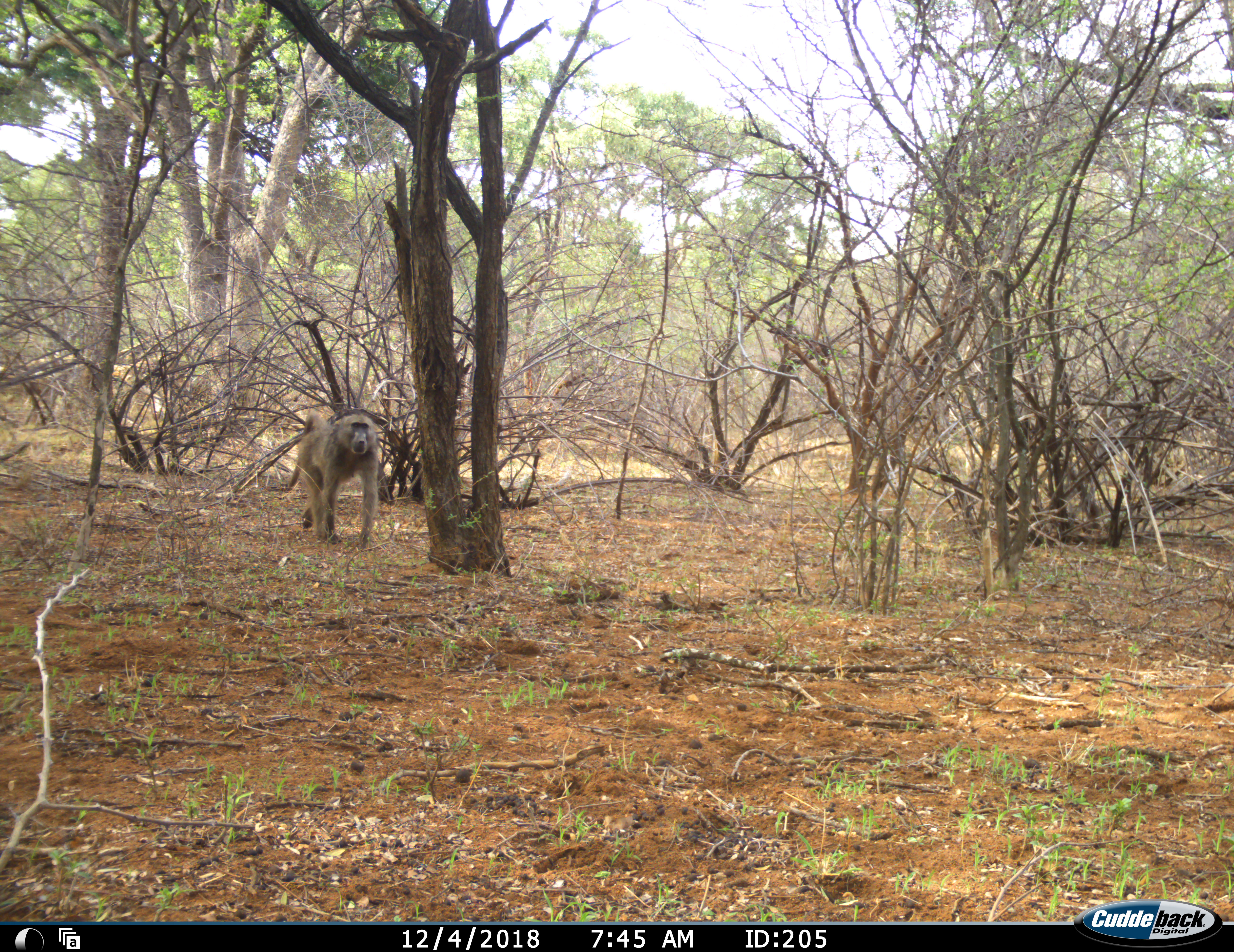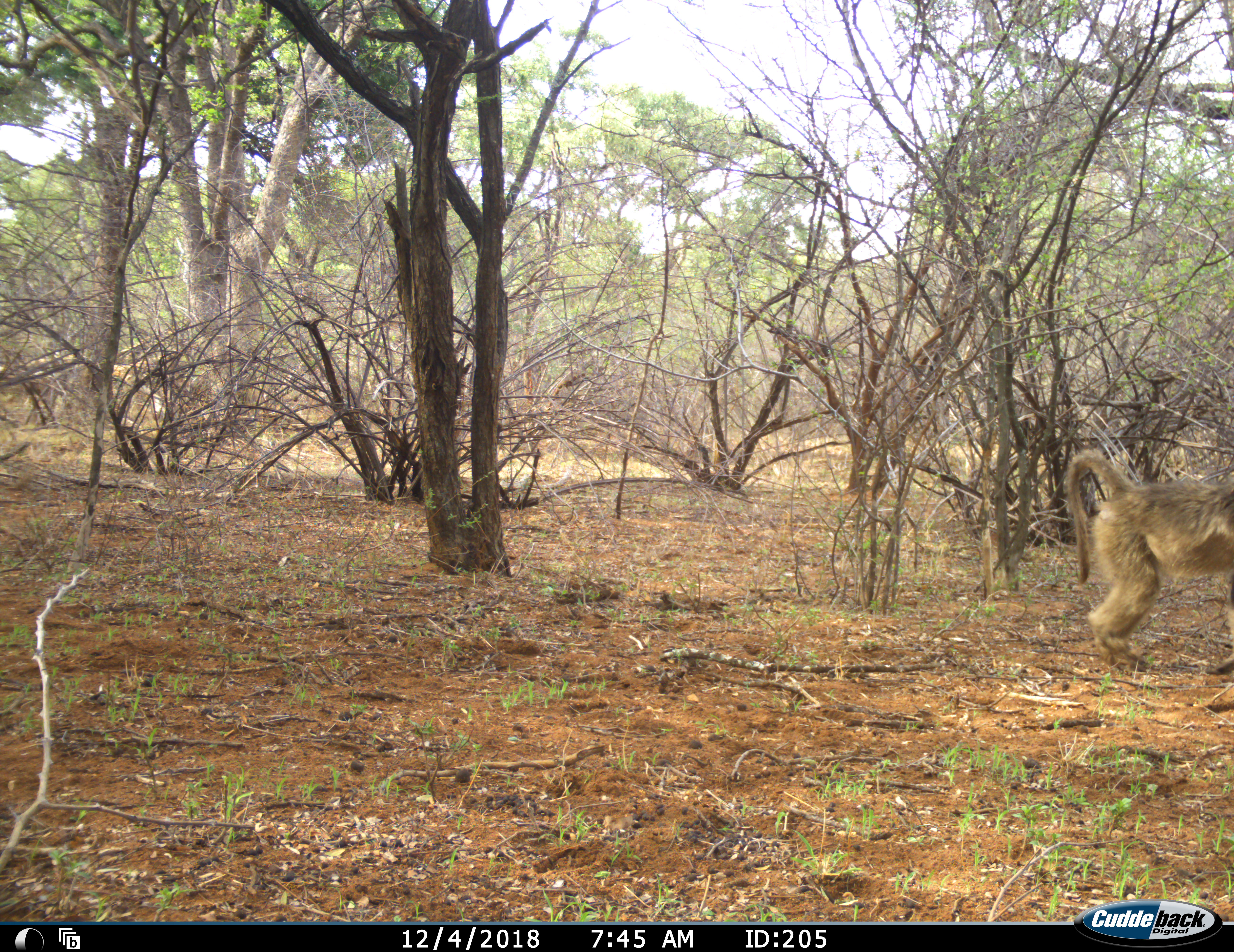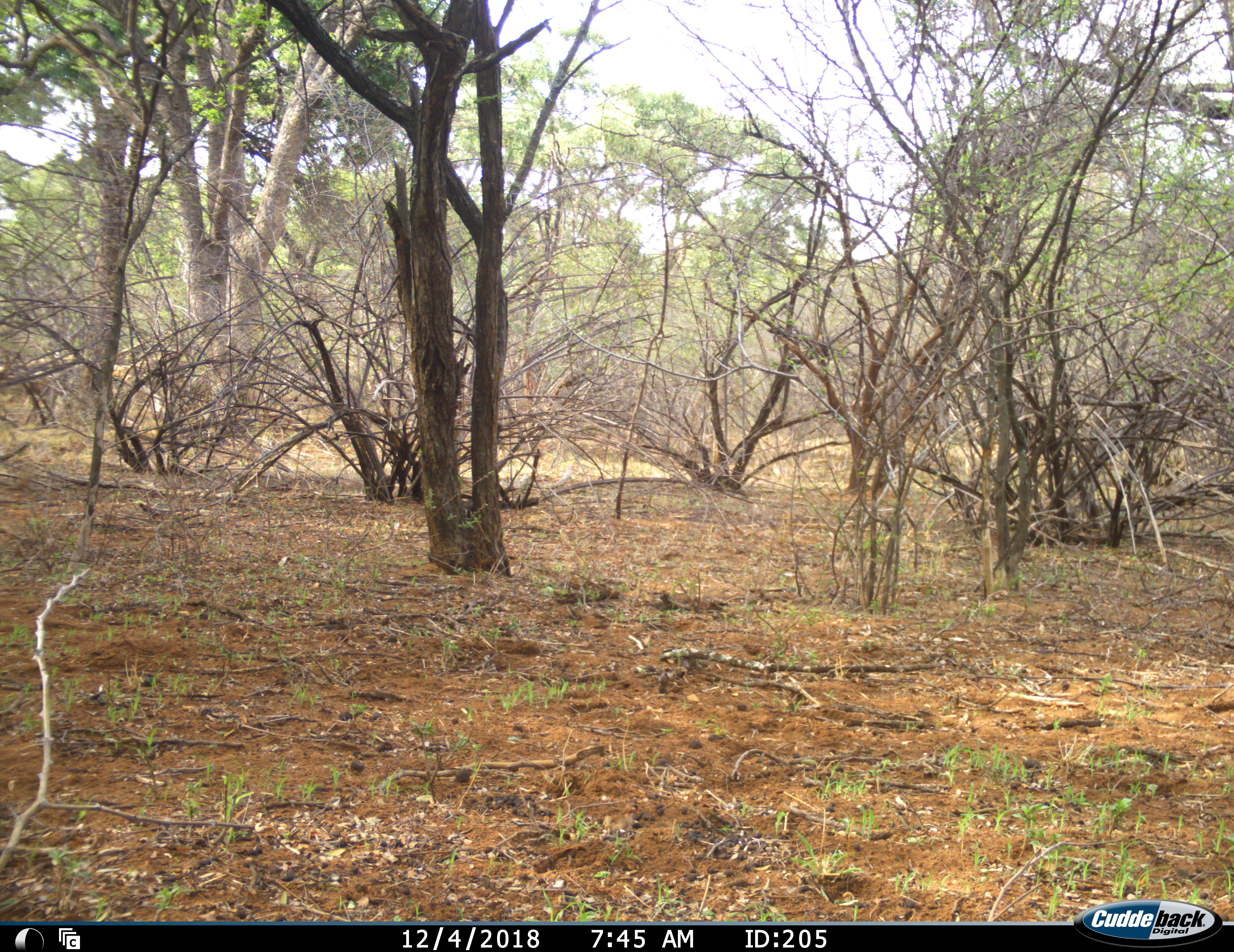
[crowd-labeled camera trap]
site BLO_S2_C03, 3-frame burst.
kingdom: Animalia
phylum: Chordata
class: Mammalia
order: Primates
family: Cercopithecidae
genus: Papio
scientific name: Papio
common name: baboon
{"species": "baboon (Papio)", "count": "1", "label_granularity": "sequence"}